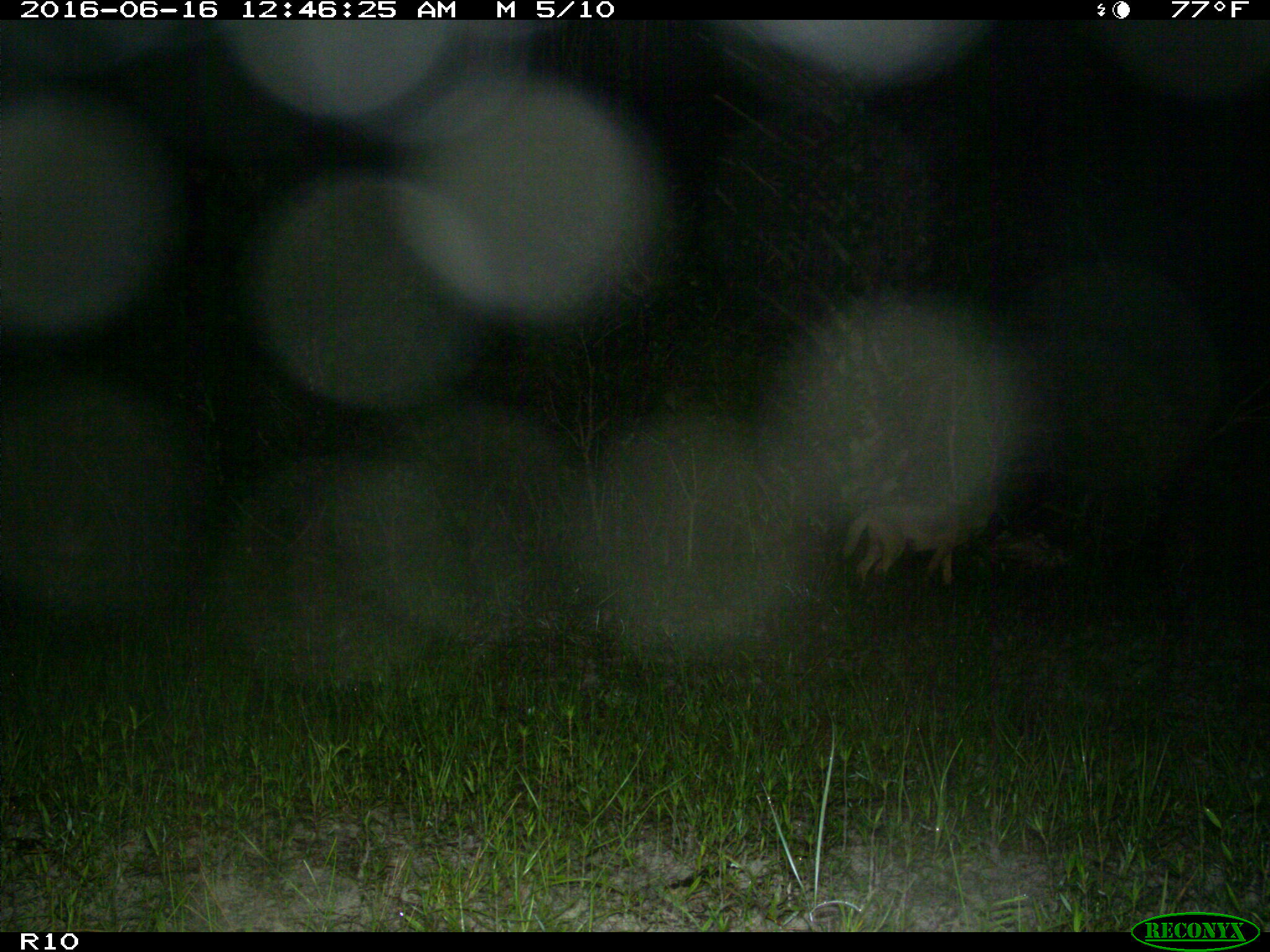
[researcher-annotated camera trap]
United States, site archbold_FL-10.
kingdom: Animalia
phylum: Chordata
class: Mammalia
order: Carnivora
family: Canidae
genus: Canis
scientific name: Canis latrans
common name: coyote